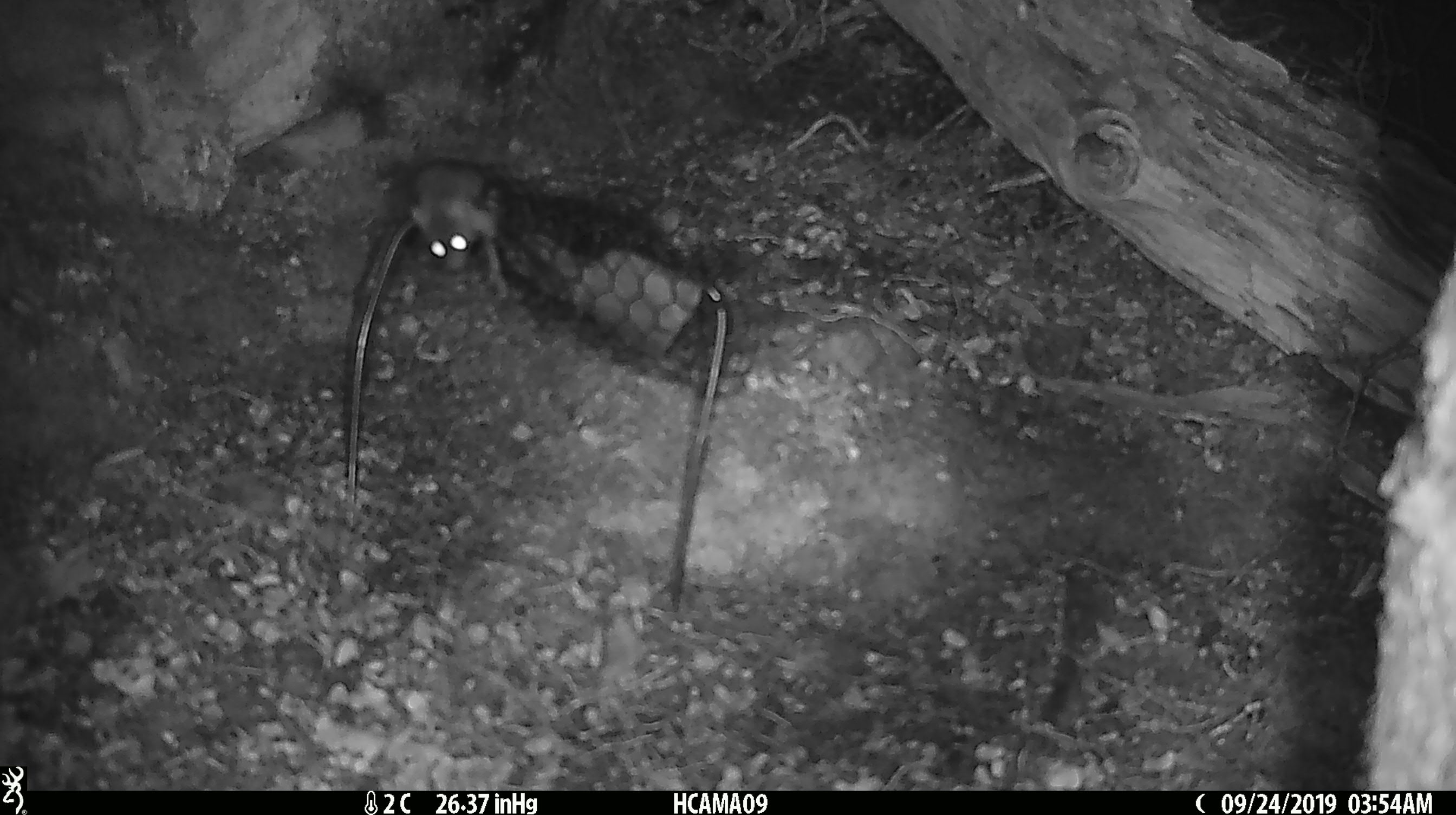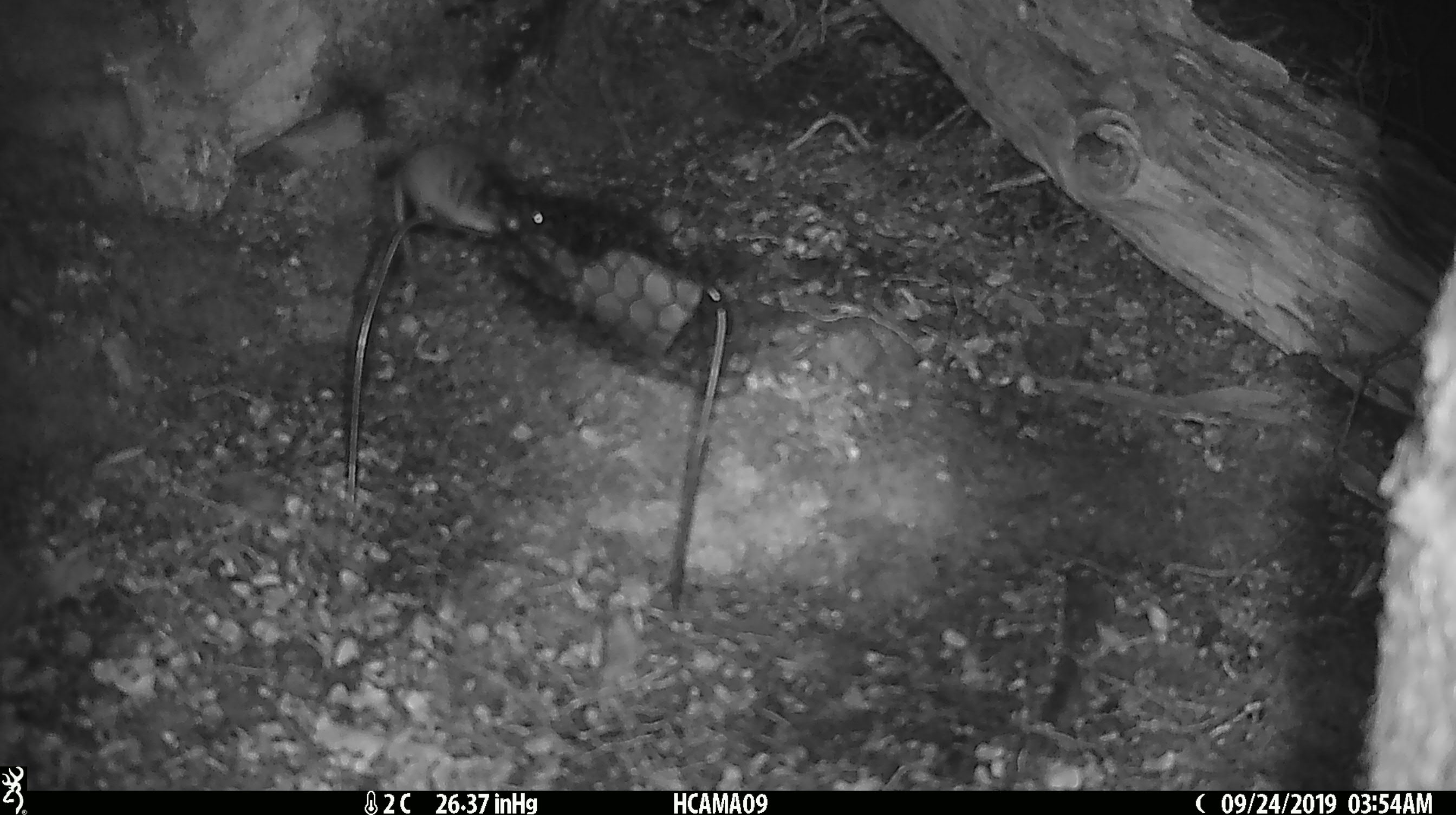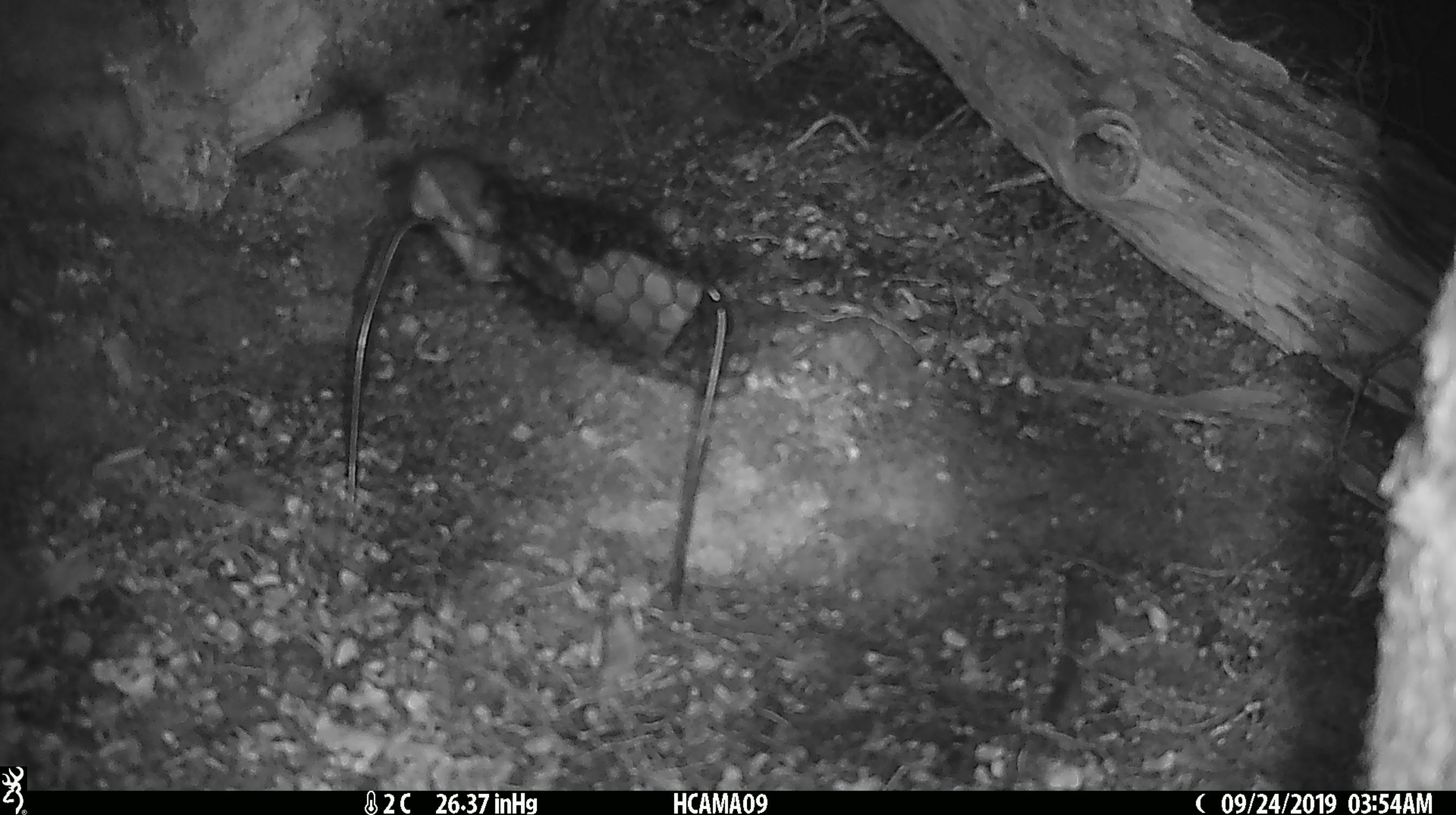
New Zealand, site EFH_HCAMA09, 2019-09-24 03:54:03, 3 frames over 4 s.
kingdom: Animalia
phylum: Chordata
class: Mammalia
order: Rodentia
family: Muridae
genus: Mus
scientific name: Mus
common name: mouse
Mouse (Mus).